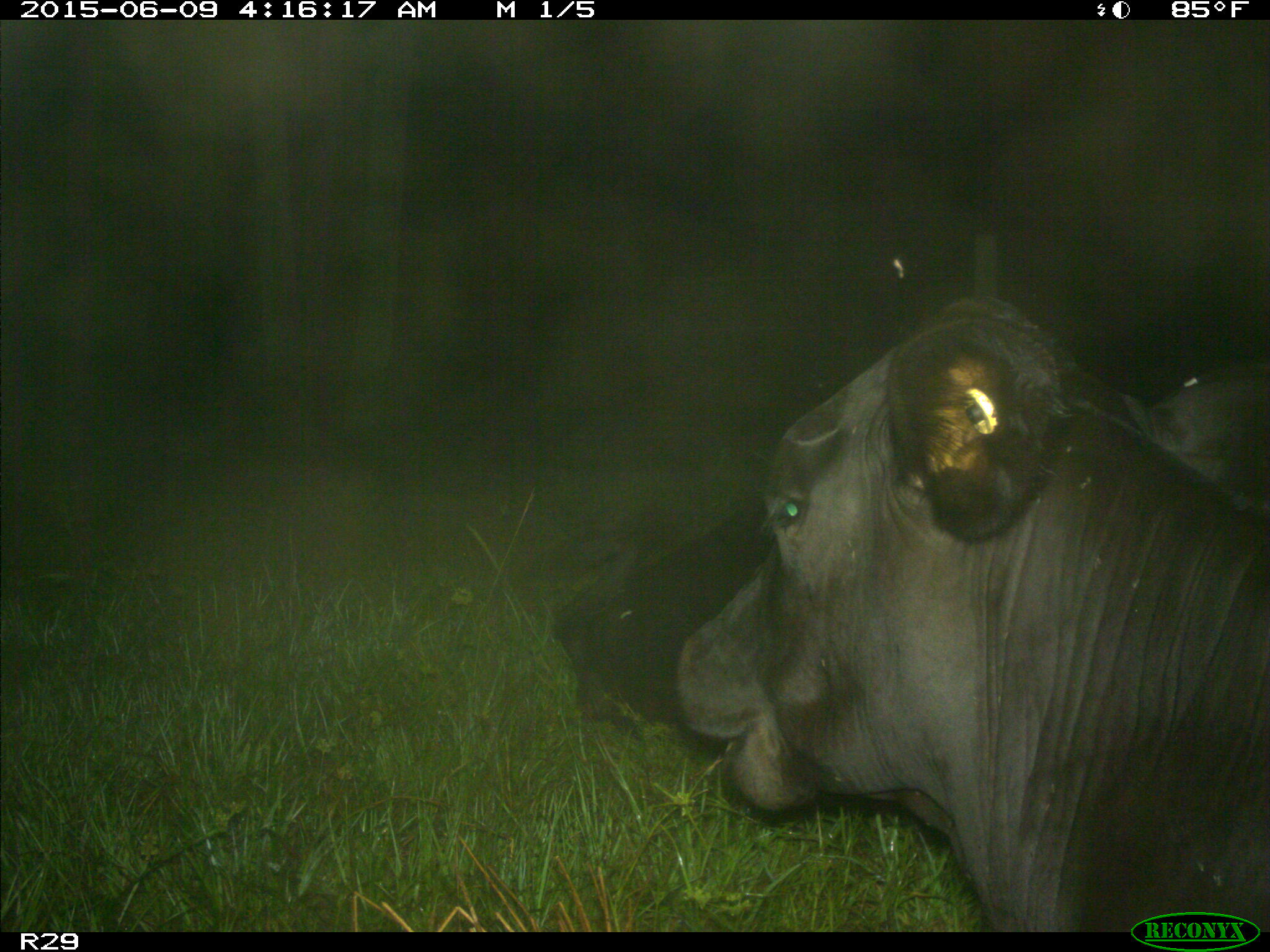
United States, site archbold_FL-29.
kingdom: Animalia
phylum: Chordata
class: Mammalia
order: Artiodactyla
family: Bovidae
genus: Bos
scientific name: Bos taurus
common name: domestic cow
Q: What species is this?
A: Bos taurus (domestic cow).